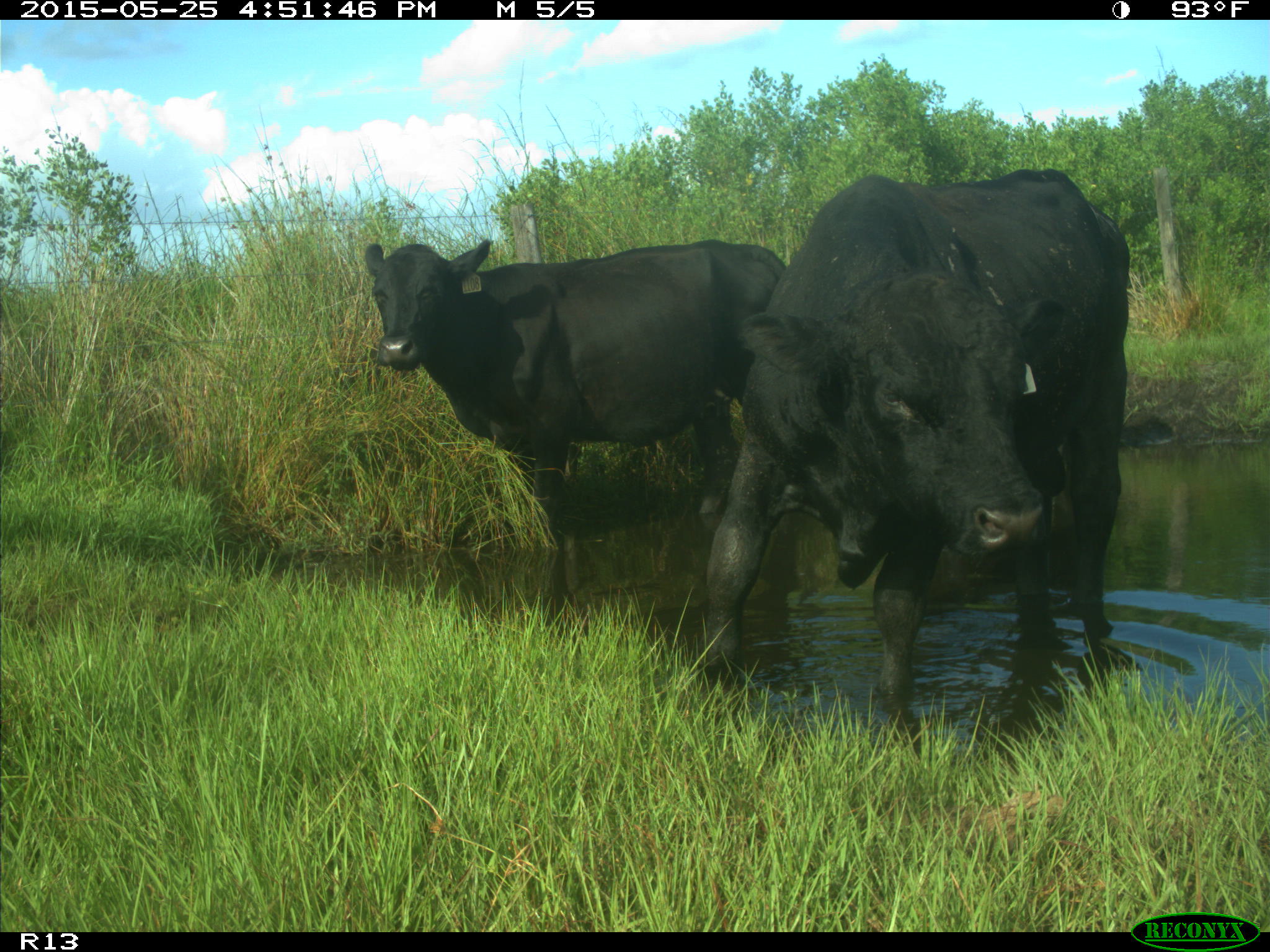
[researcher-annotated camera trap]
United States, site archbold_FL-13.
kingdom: Animalia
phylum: Chordata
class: Mammalia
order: Artiodactyla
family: Bovidae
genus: Bos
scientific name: Bos taurus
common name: domestic cow